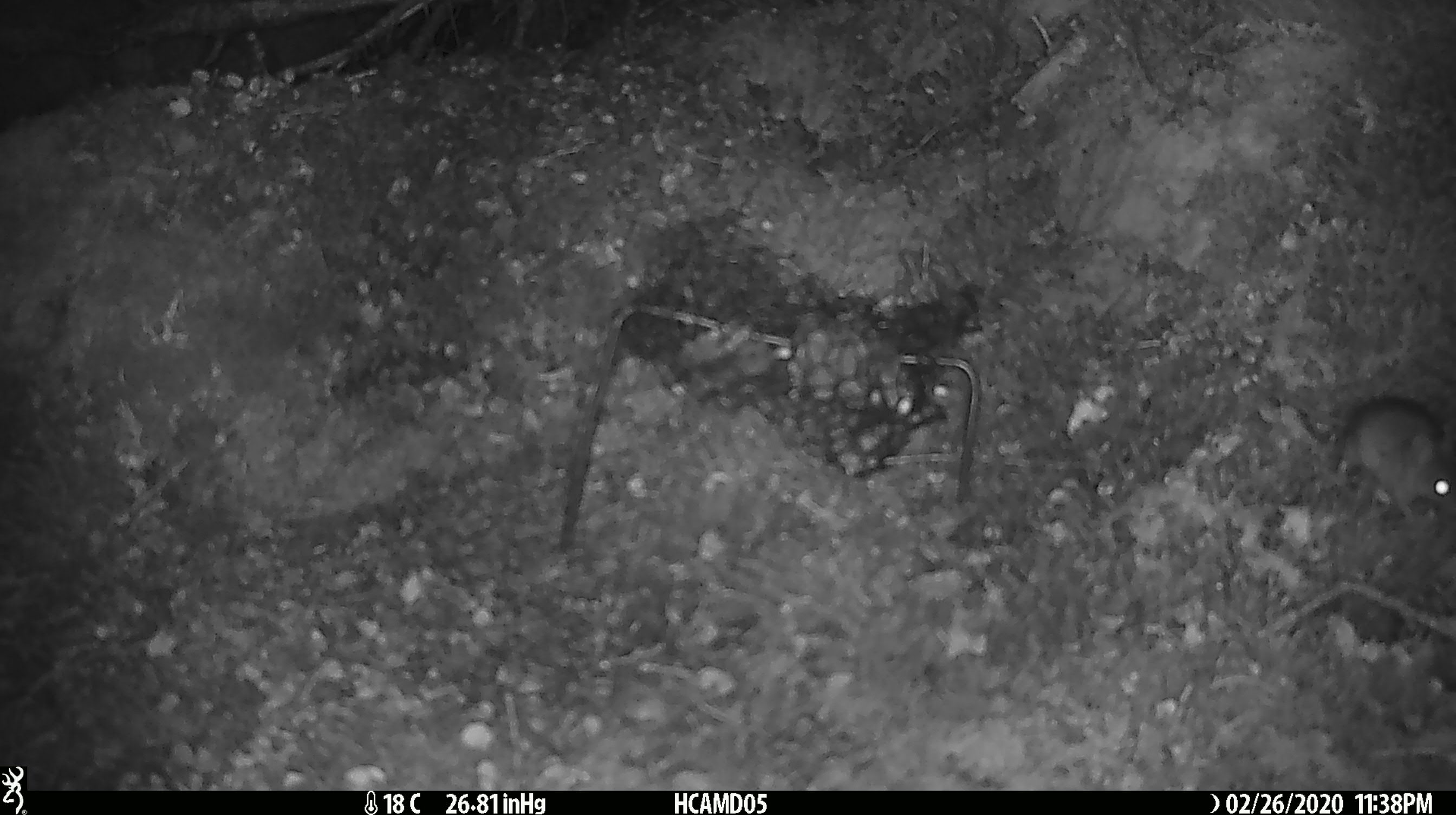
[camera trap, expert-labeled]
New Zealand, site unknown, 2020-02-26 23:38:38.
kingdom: Animalia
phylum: Chordata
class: Mammalia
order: Rodentia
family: Muridae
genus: Mus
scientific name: Mus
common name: mouse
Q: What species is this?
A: Mouse (Mus).